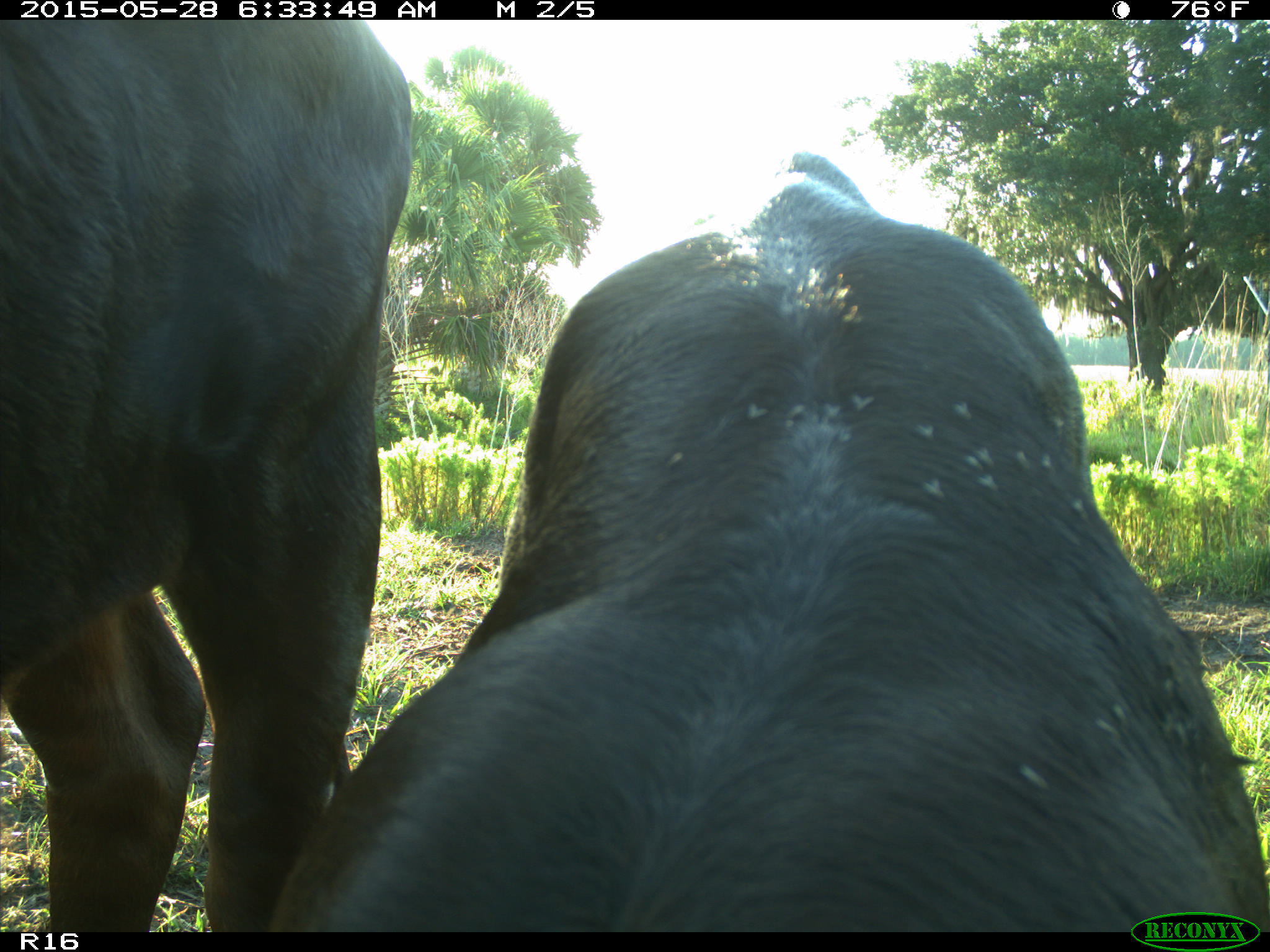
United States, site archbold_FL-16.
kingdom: Animalia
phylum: Chordata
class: Mammalia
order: Artiodactyla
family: Bovidae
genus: Bos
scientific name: Bos taurus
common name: domestic cow